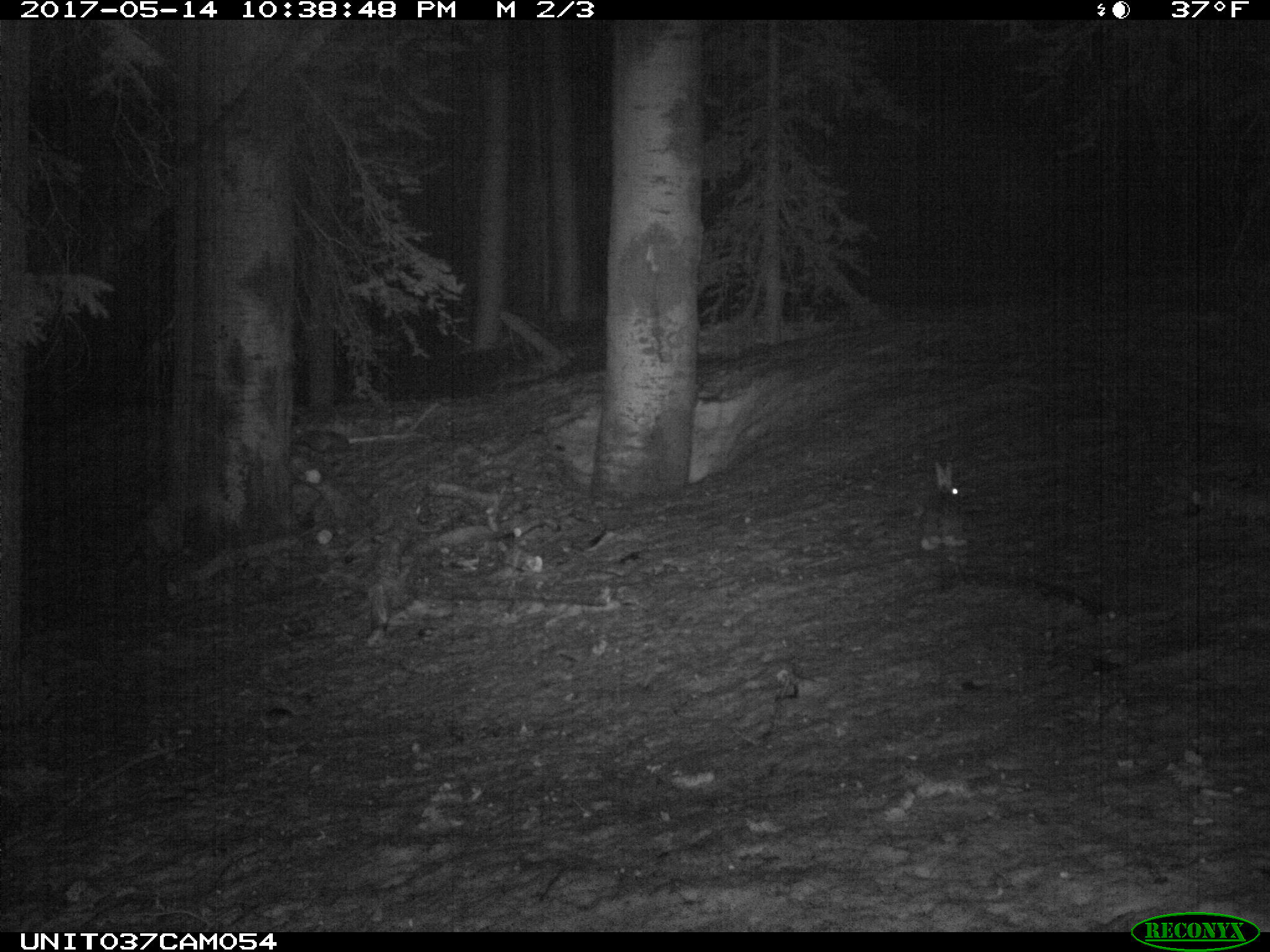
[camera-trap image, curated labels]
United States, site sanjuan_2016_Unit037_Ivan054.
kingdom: Animalia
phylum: Chordata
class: Mammalia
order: Lagomorpha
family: Leporidae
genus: Lepus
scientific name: Lepus americanus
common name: snowshoe hare